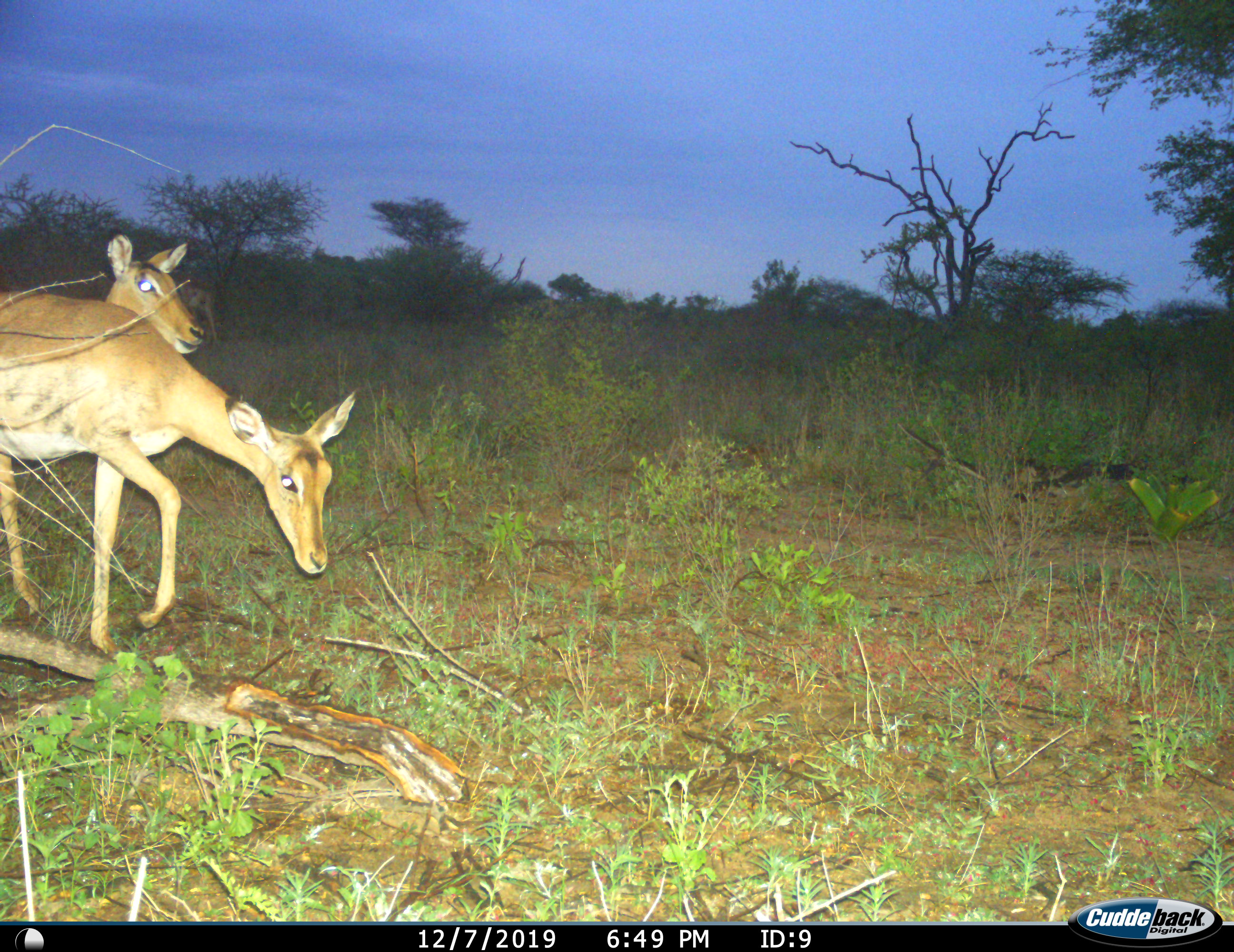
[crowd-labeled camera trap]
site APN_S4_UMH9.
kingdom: Animalia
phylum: Chordata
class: Mammalia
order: Artiodactyla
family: Bovidae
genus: Aepyceros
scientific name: Aepyceros melampus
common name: impala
Impala (Aepyceros melampus), count 2. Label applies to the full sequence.